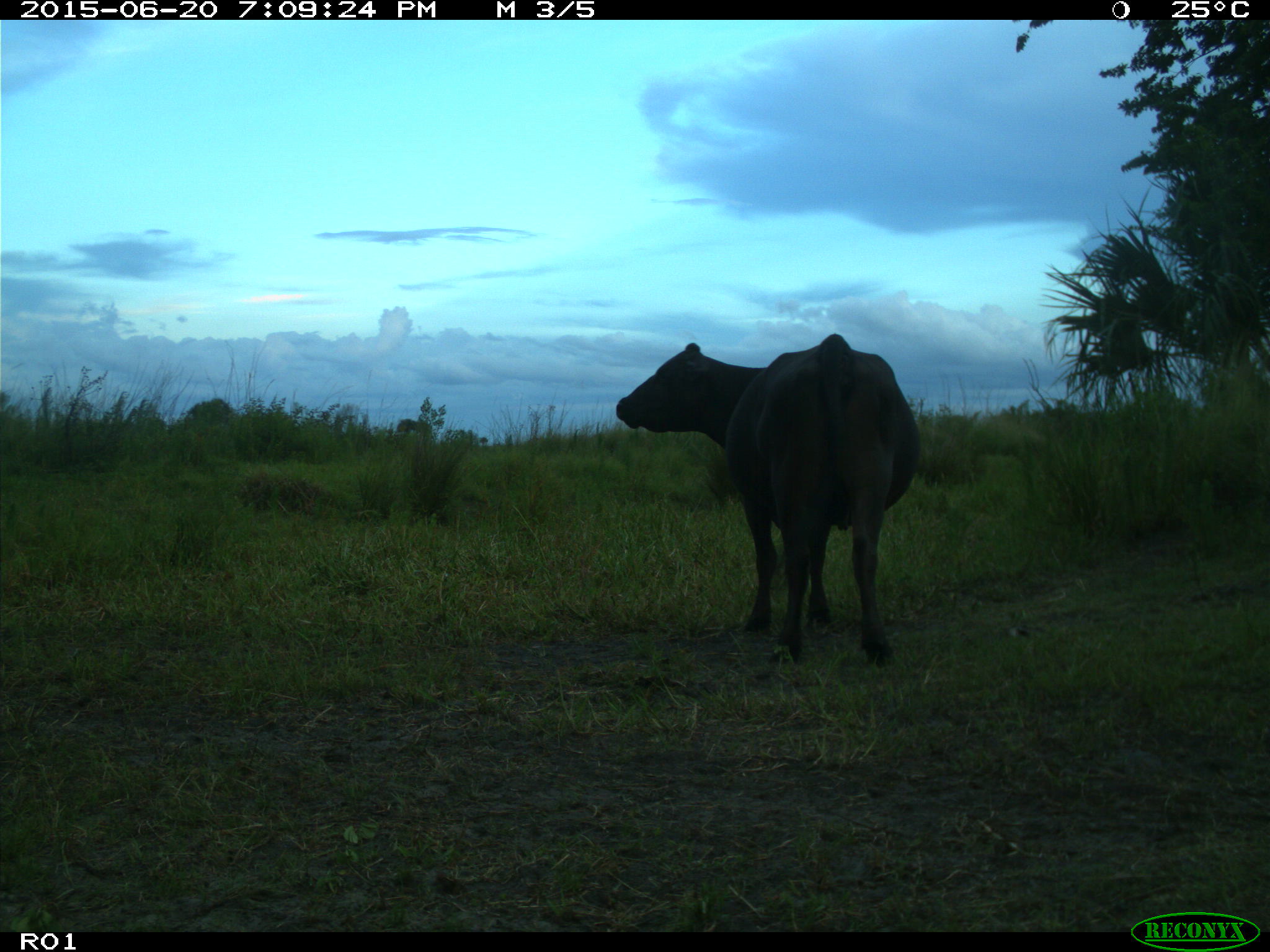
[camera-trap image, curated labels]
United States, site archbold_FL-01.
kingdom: Animalia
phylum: Chordata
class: Mammalia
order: Artiodactyla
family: Bovidae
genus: Bos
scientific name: Bos taurus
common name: domestic cow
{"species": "Bos taurus (domestic cow)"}